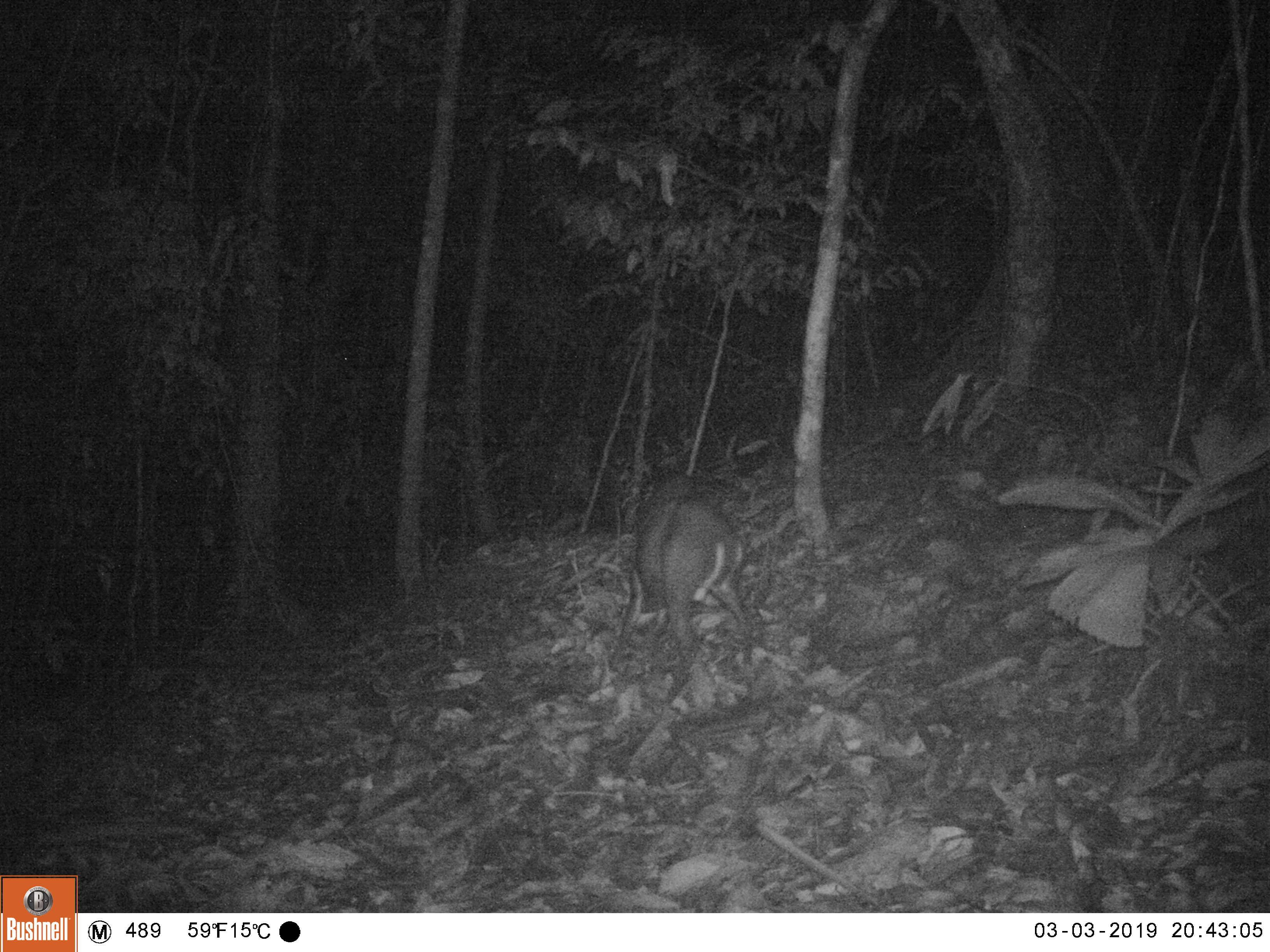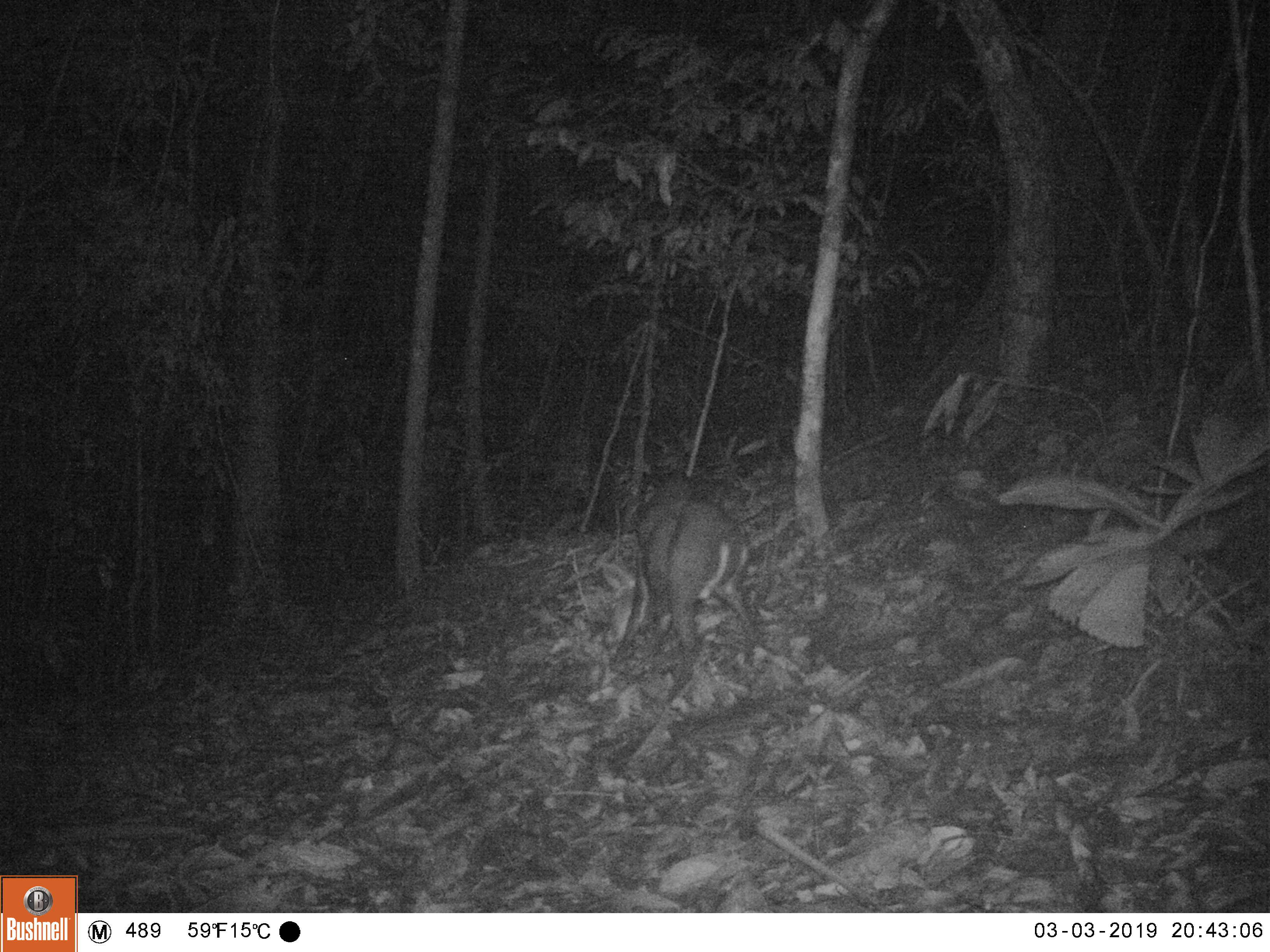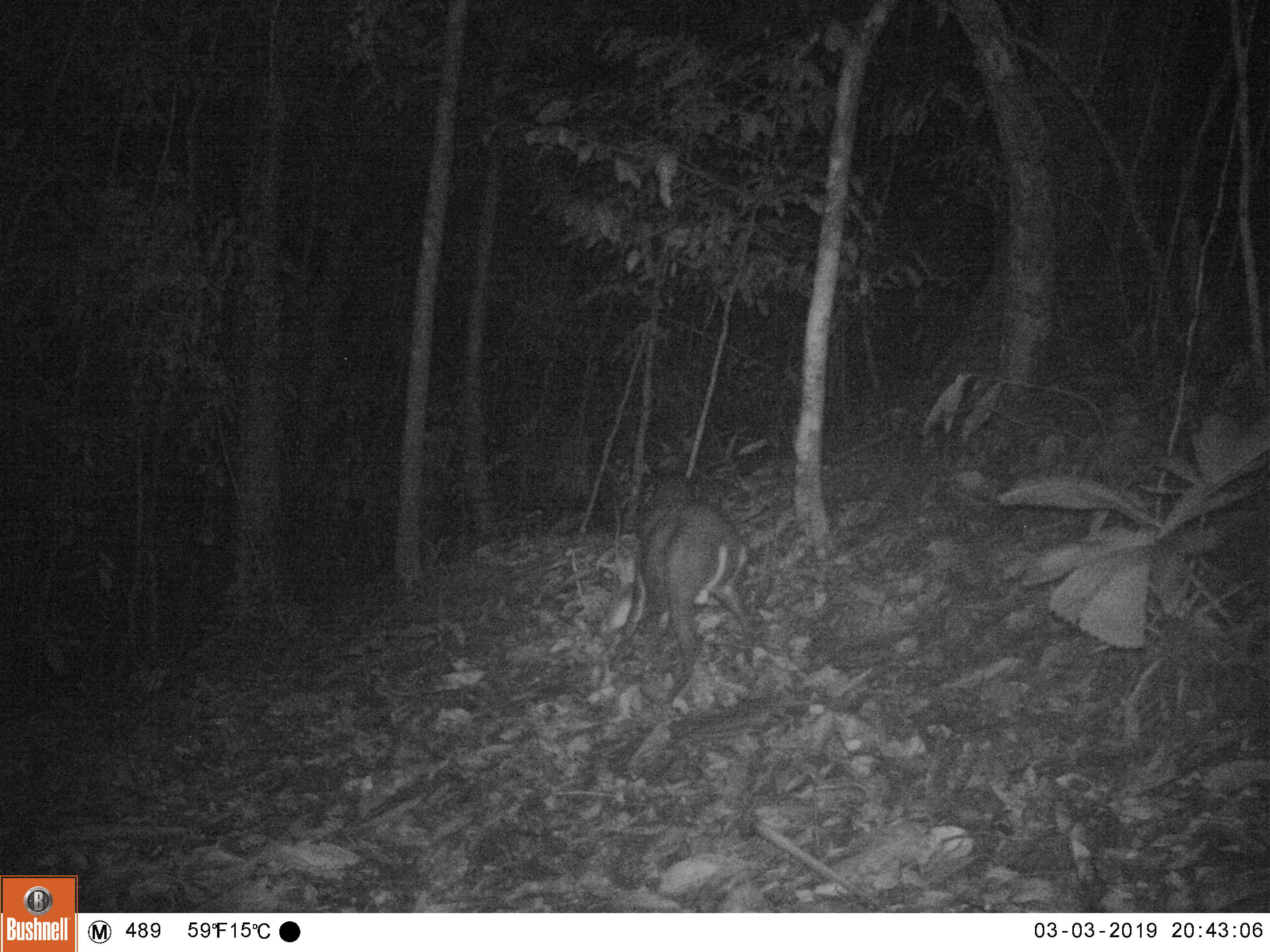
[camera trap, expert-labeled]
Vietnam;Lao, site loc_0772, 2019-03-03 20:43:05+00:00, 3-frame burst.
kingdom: Animalia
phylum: Chordata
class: Mammalia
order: Artiodactyla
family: Cervidae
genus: Muntiacus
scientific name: Muntiacus rooseveltorum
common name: roosevelt's muntjac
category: roosevelts muntjac group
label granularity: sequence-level